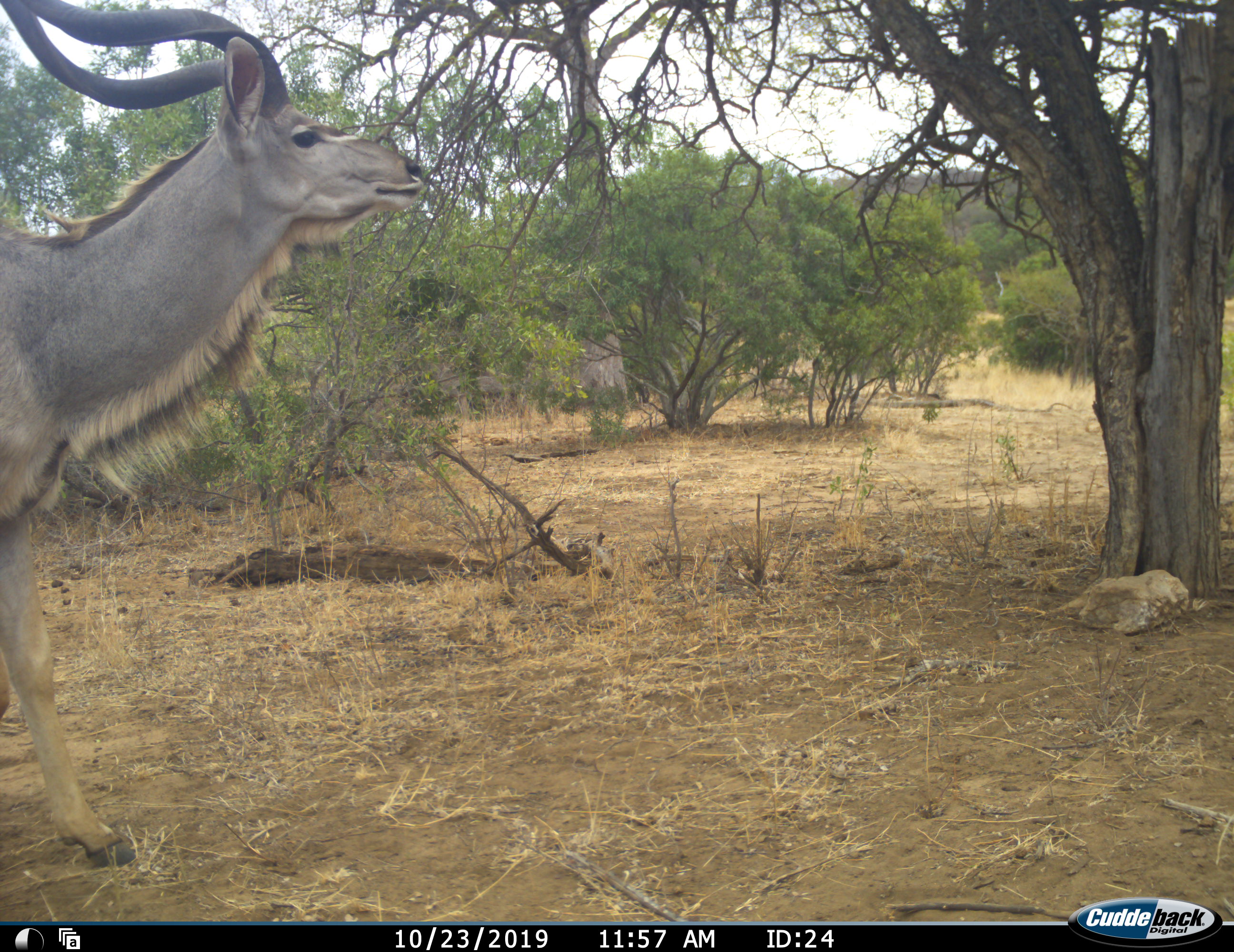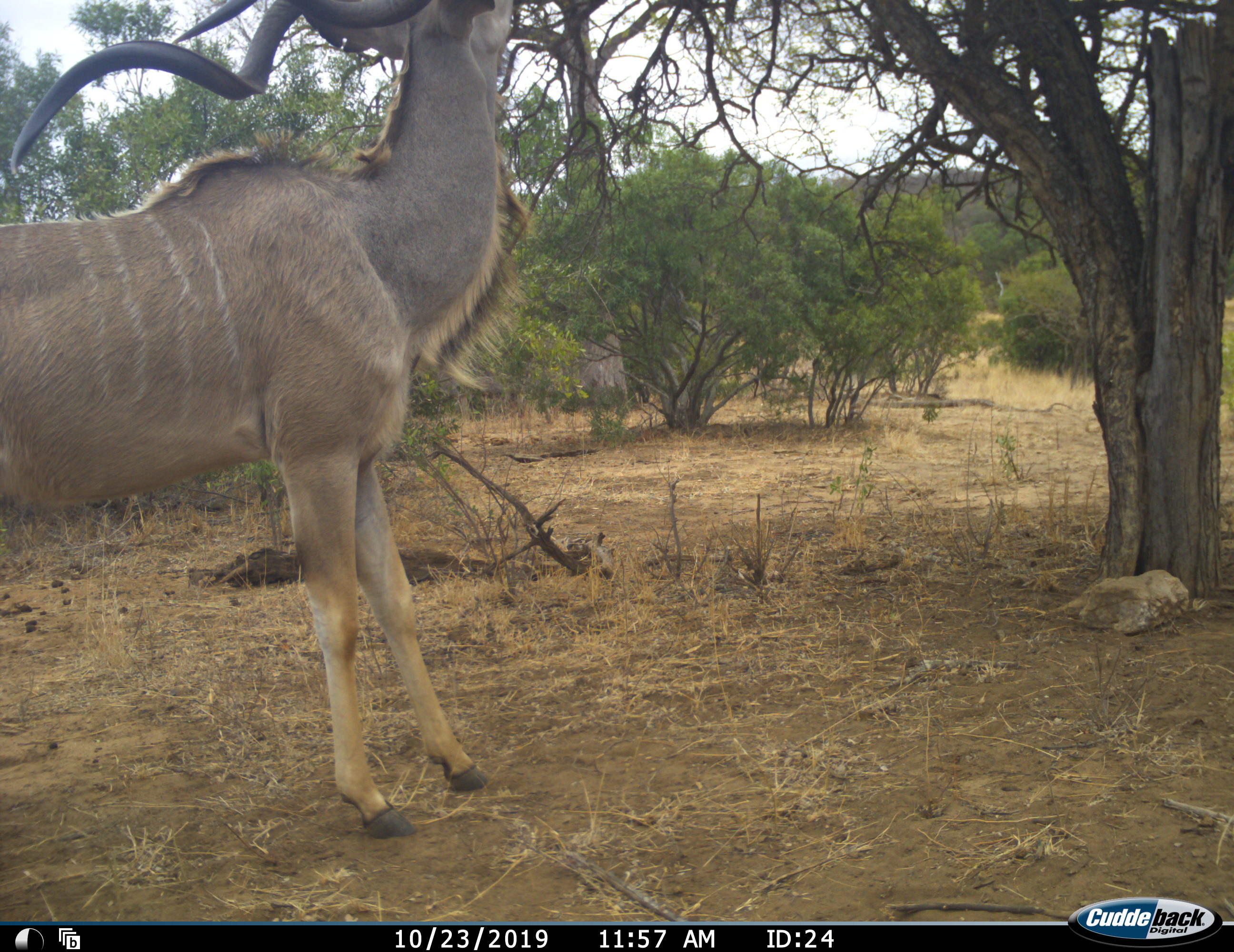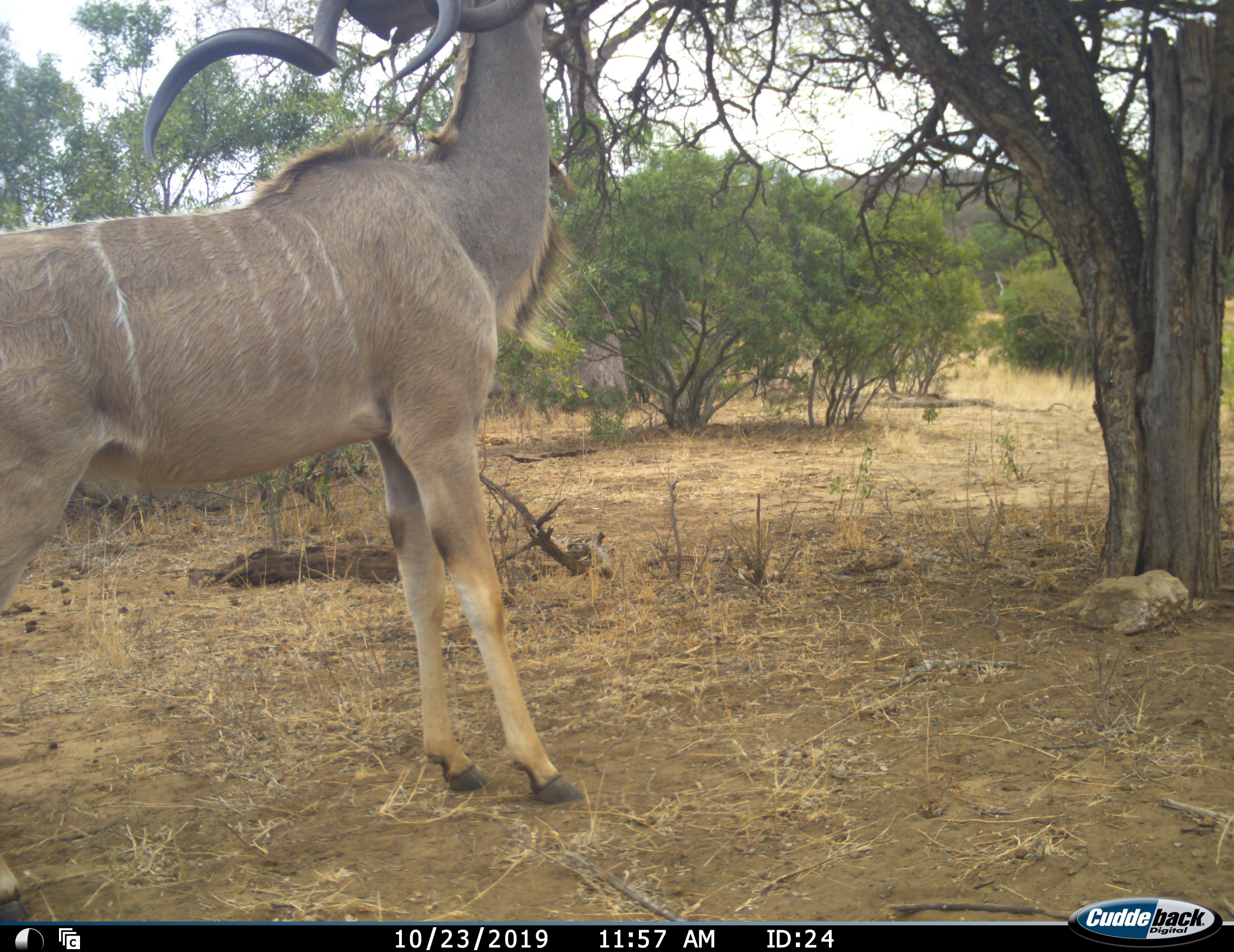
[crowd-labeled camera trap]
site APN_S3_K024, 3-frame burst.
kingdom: Animalia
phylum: Chordata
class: Mammalia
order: Artiodactyla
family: Bovidae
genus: Tragelaphus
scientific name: Tragelaphus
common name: kudu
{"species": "kudu (Tragelaphus)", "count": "1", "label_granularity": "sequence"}